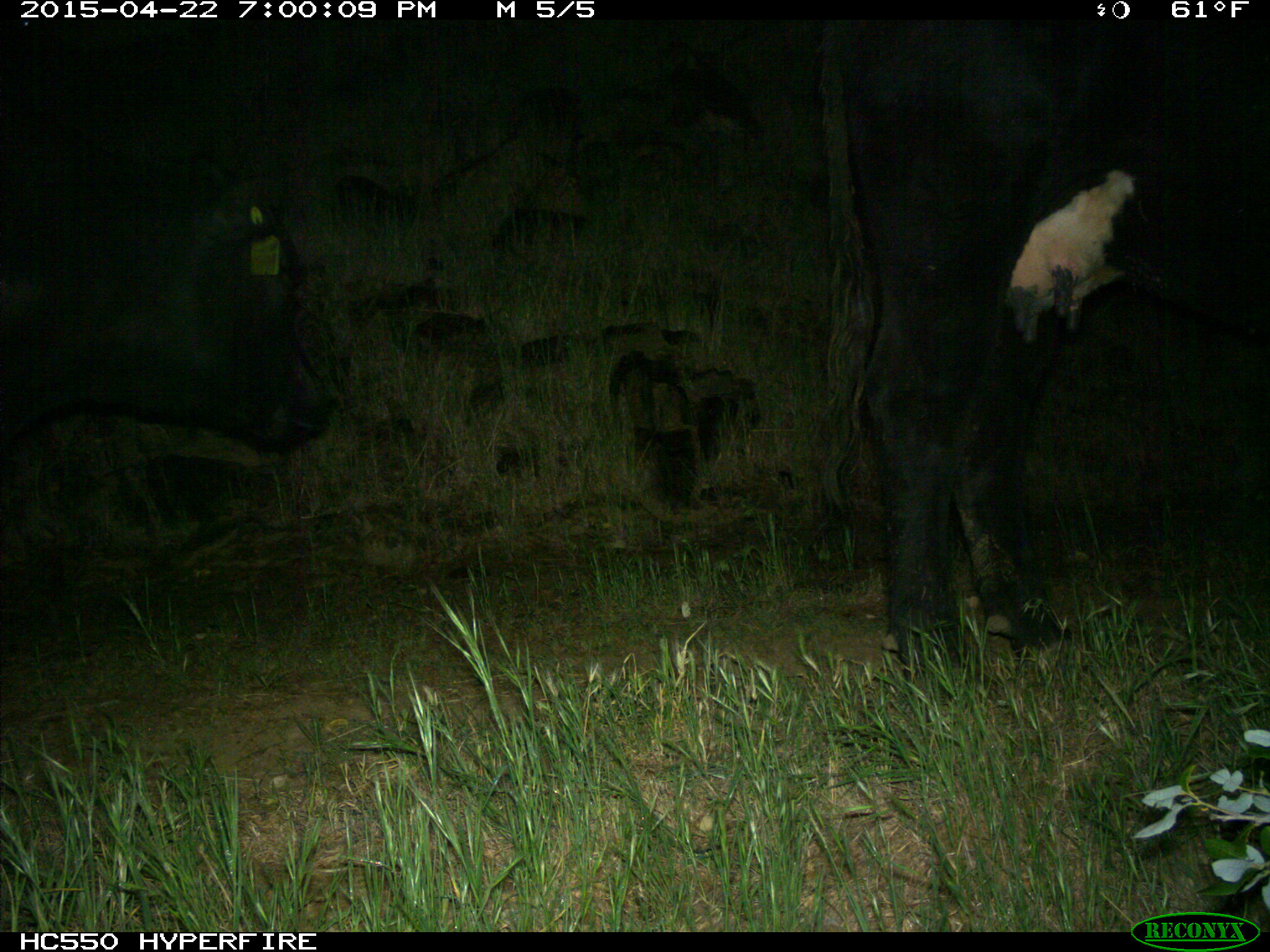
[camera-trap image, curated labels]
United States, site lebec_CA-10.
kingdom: Animalia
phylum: Chordata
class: Mammalia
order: Artiodactyla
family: Bovidae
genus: Bos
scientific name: Bos taurus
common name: domestic cow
Bos taurus (domestic cow).